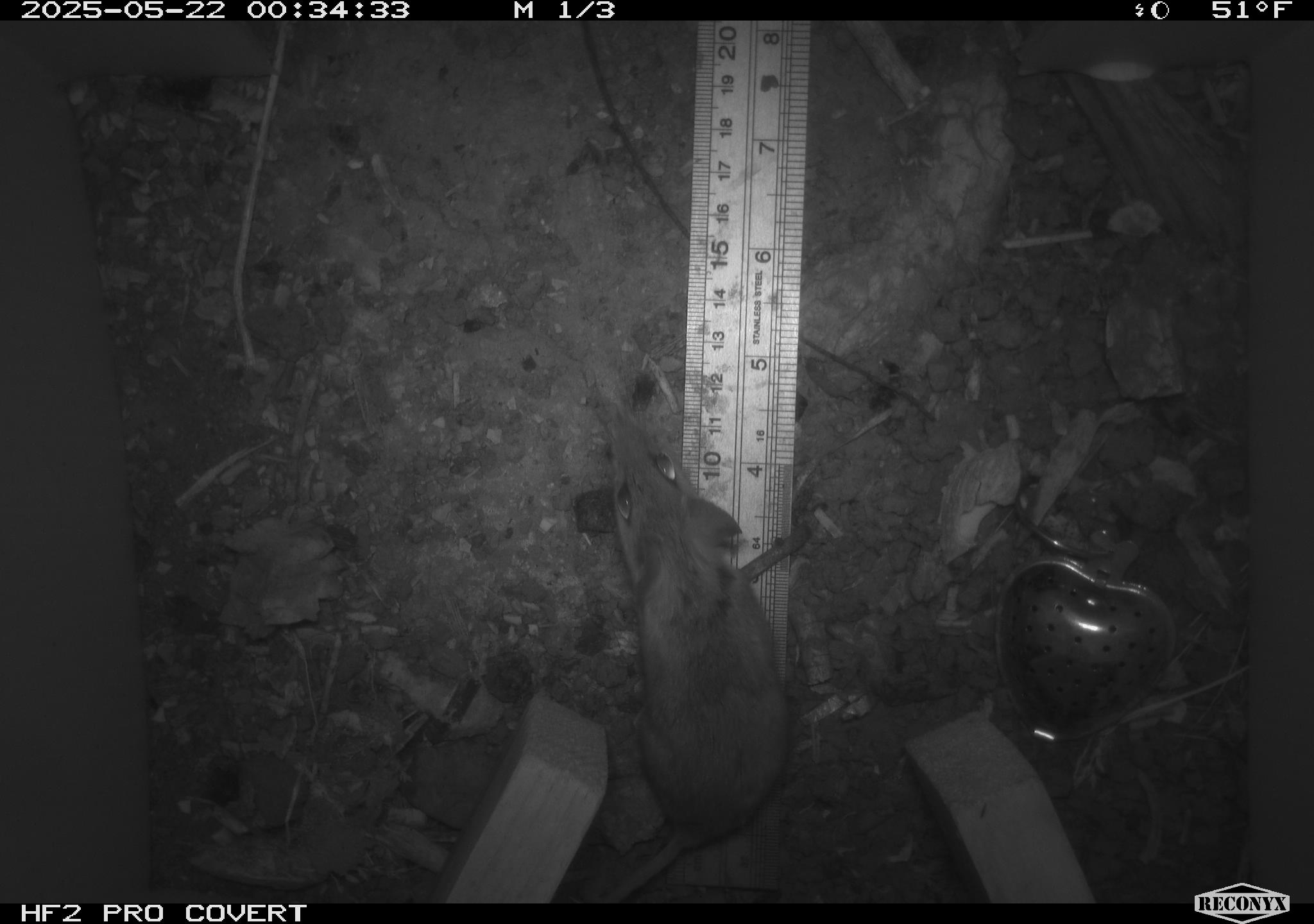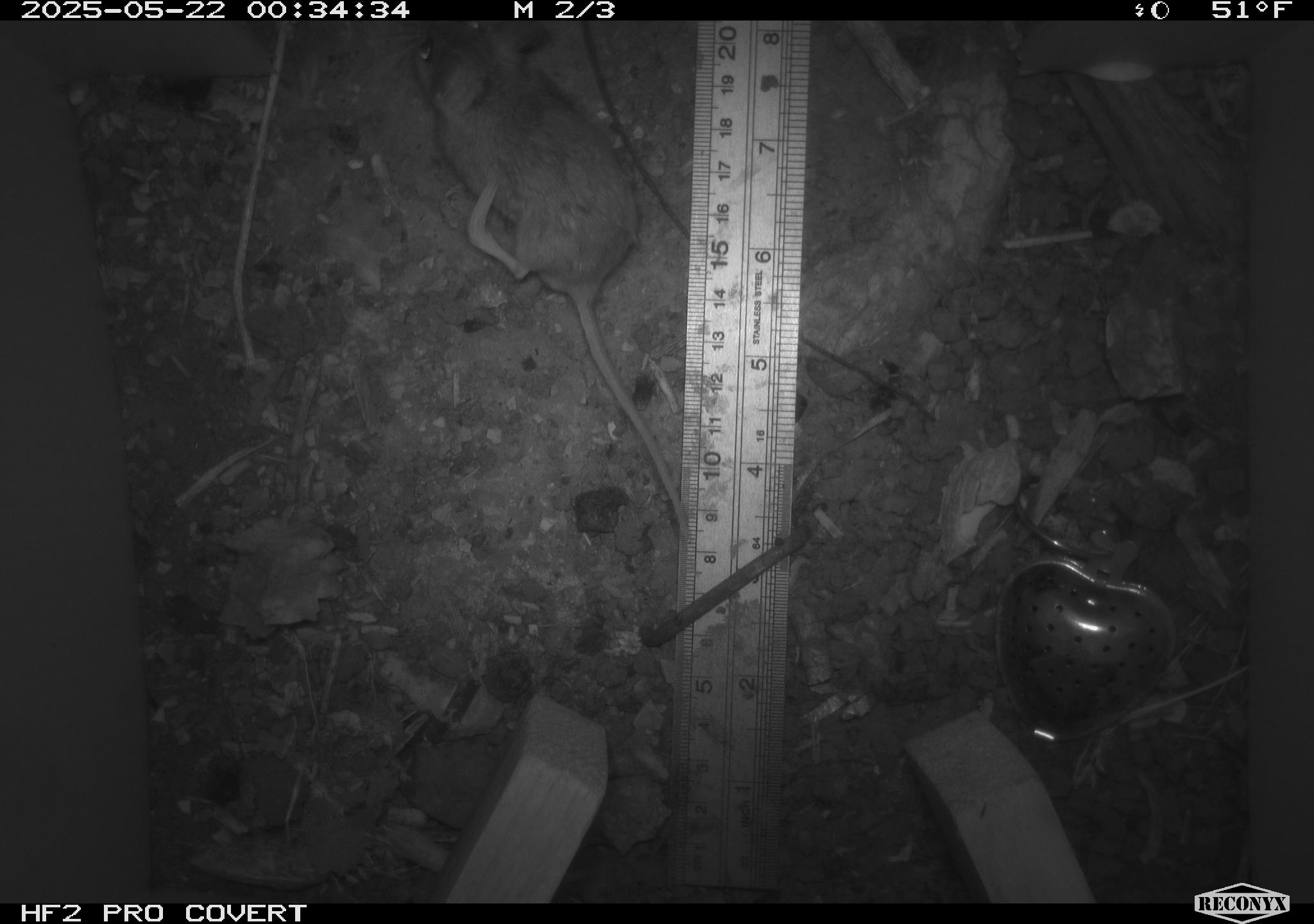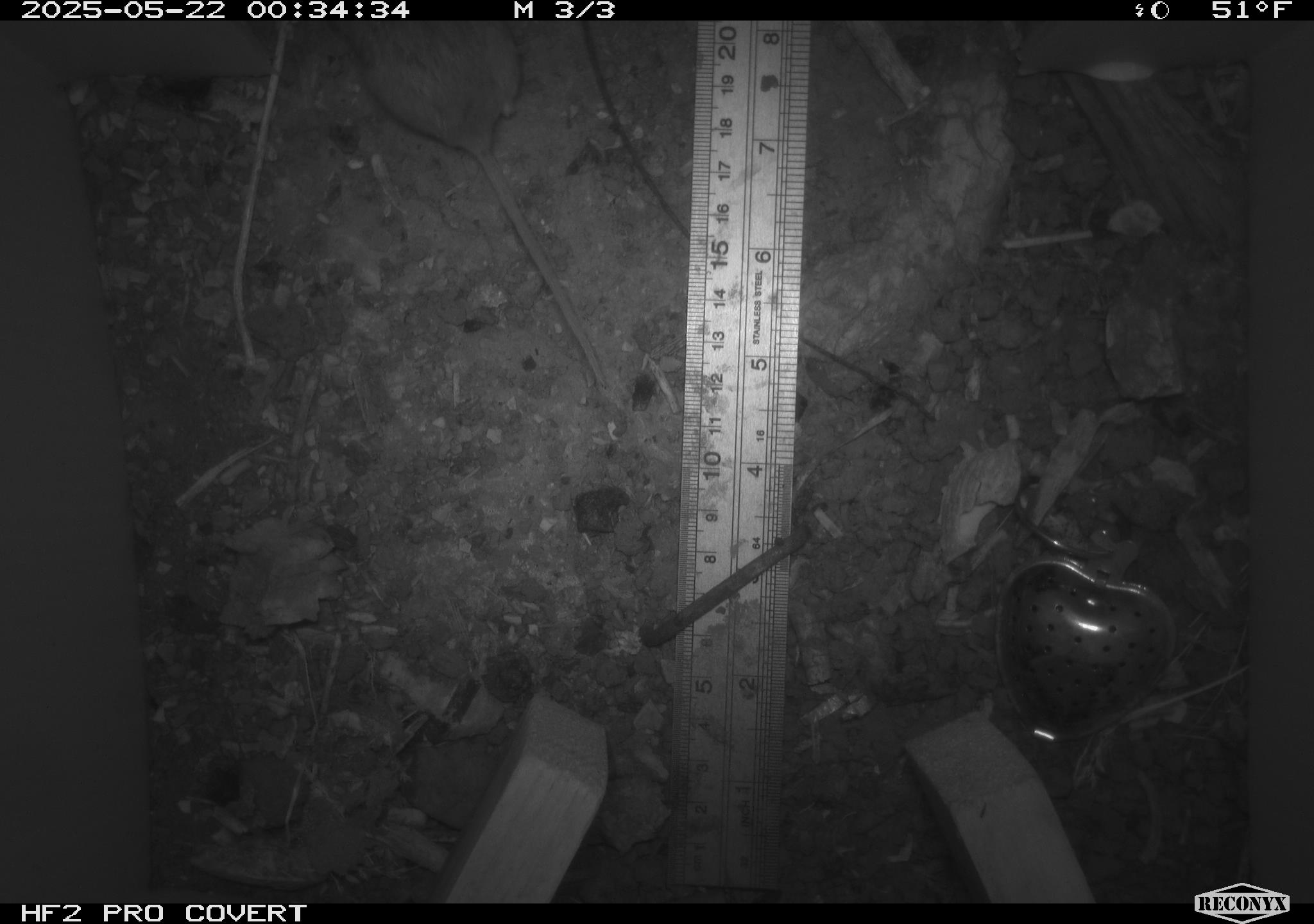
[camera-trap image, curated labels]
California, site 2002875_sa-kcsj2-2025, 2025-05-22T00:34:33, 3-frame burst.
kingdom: Animalia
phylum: Chordata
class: Mammalia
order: Rodentia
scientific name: Rodentia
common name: rodent